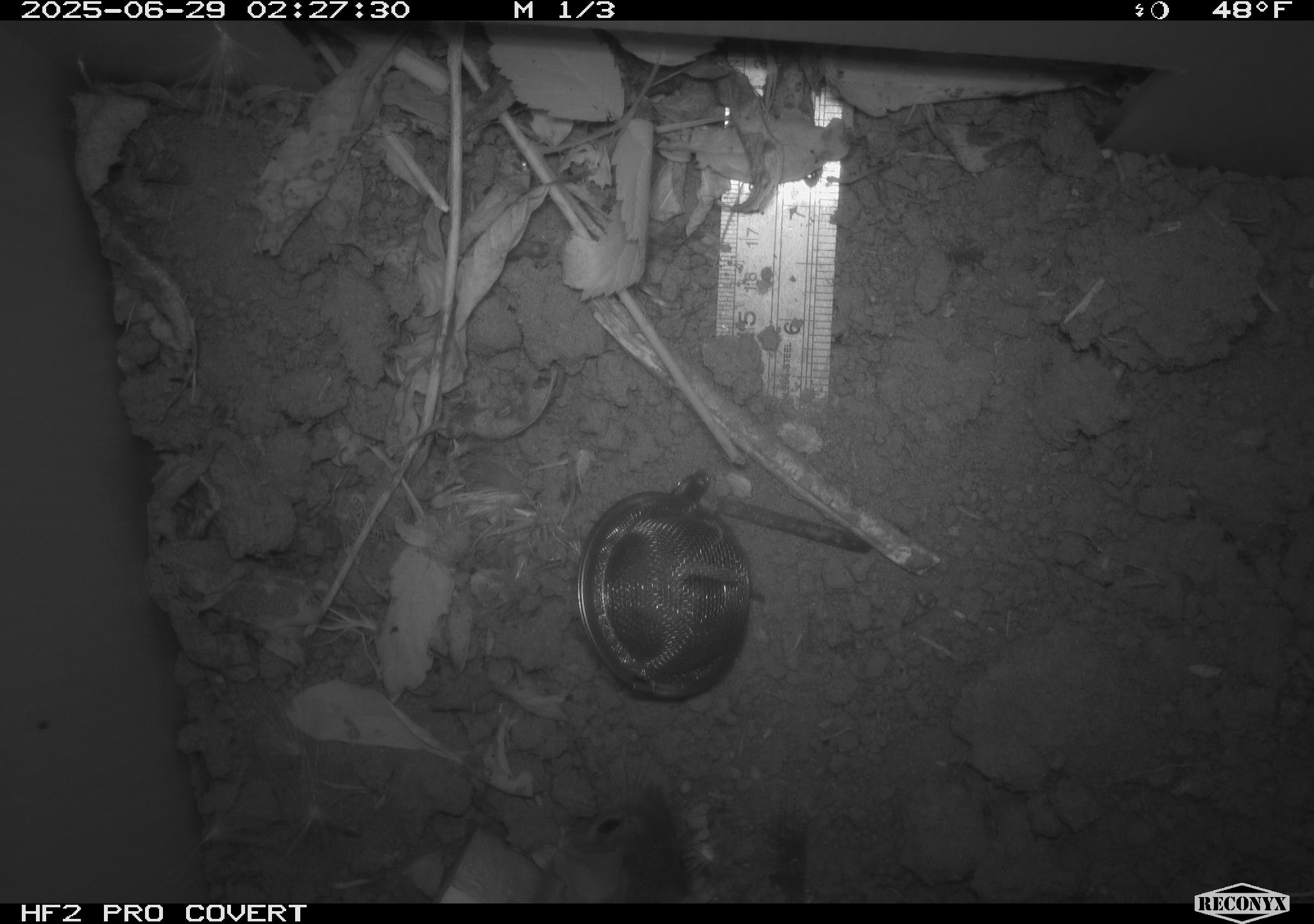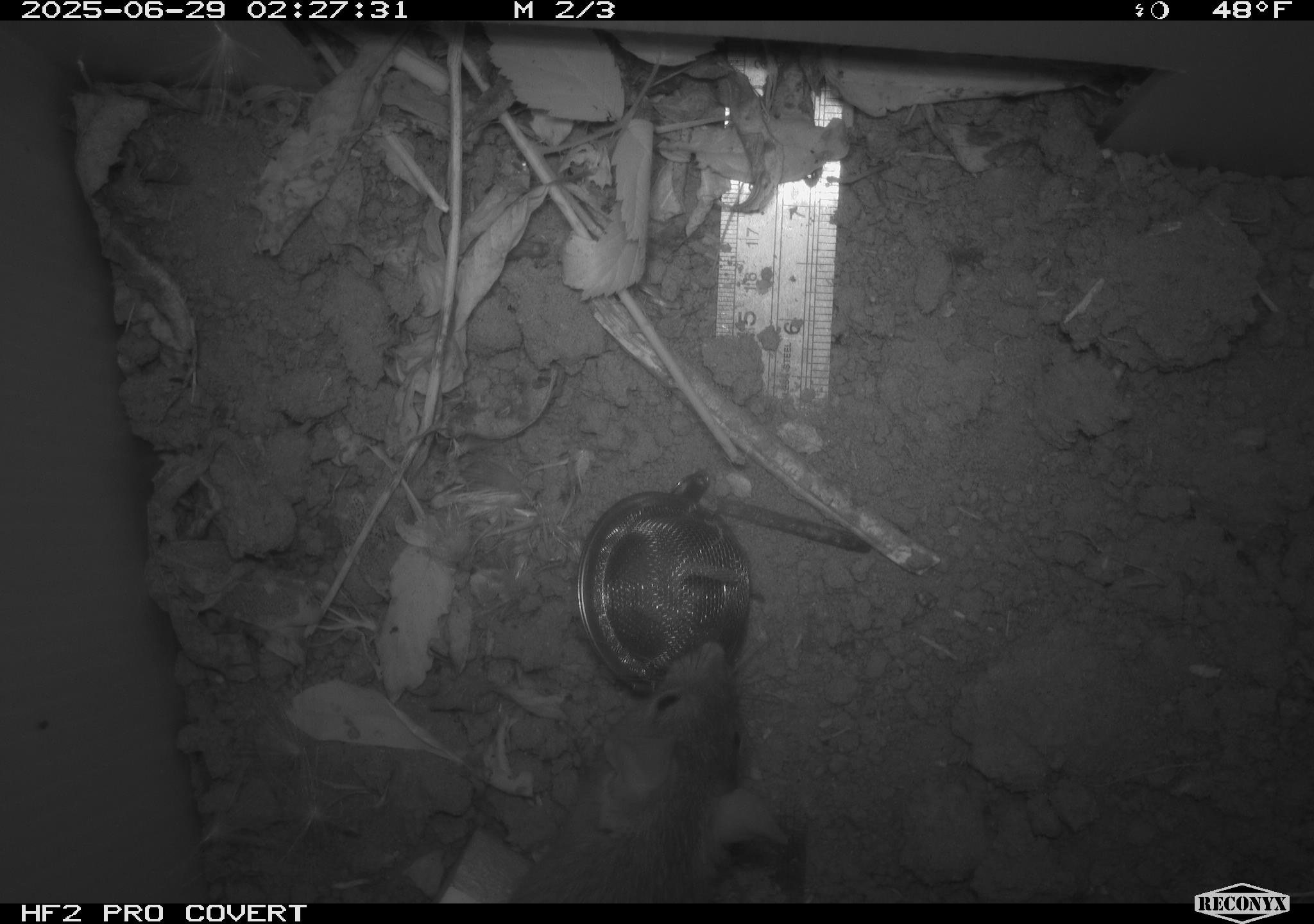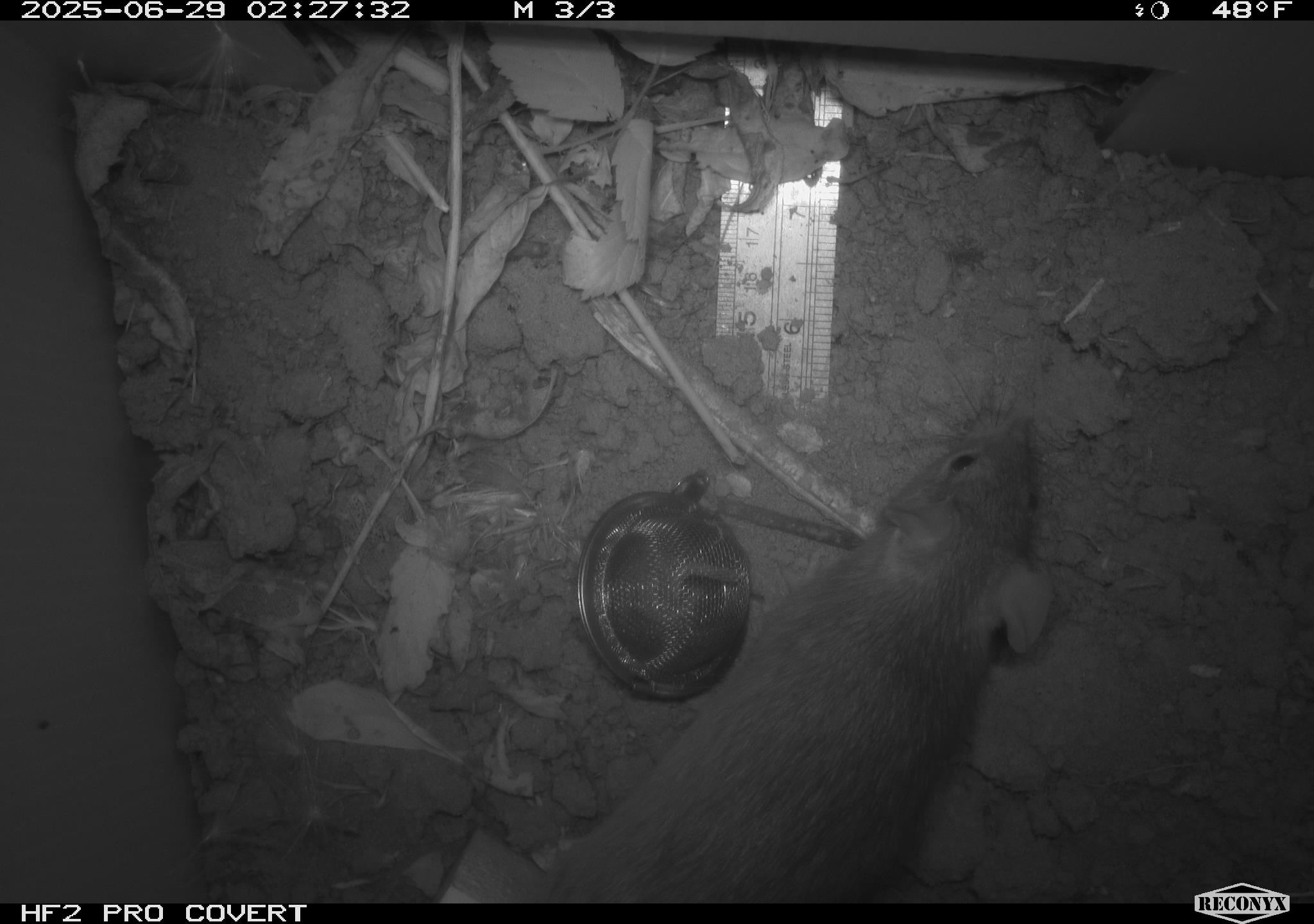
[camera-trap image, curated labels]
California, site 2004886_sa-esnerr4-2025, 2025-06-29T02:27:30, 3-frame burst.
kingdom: Animalia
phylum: Chordata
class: Mammalia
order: Rodentia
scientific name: Rodentia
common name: rodent